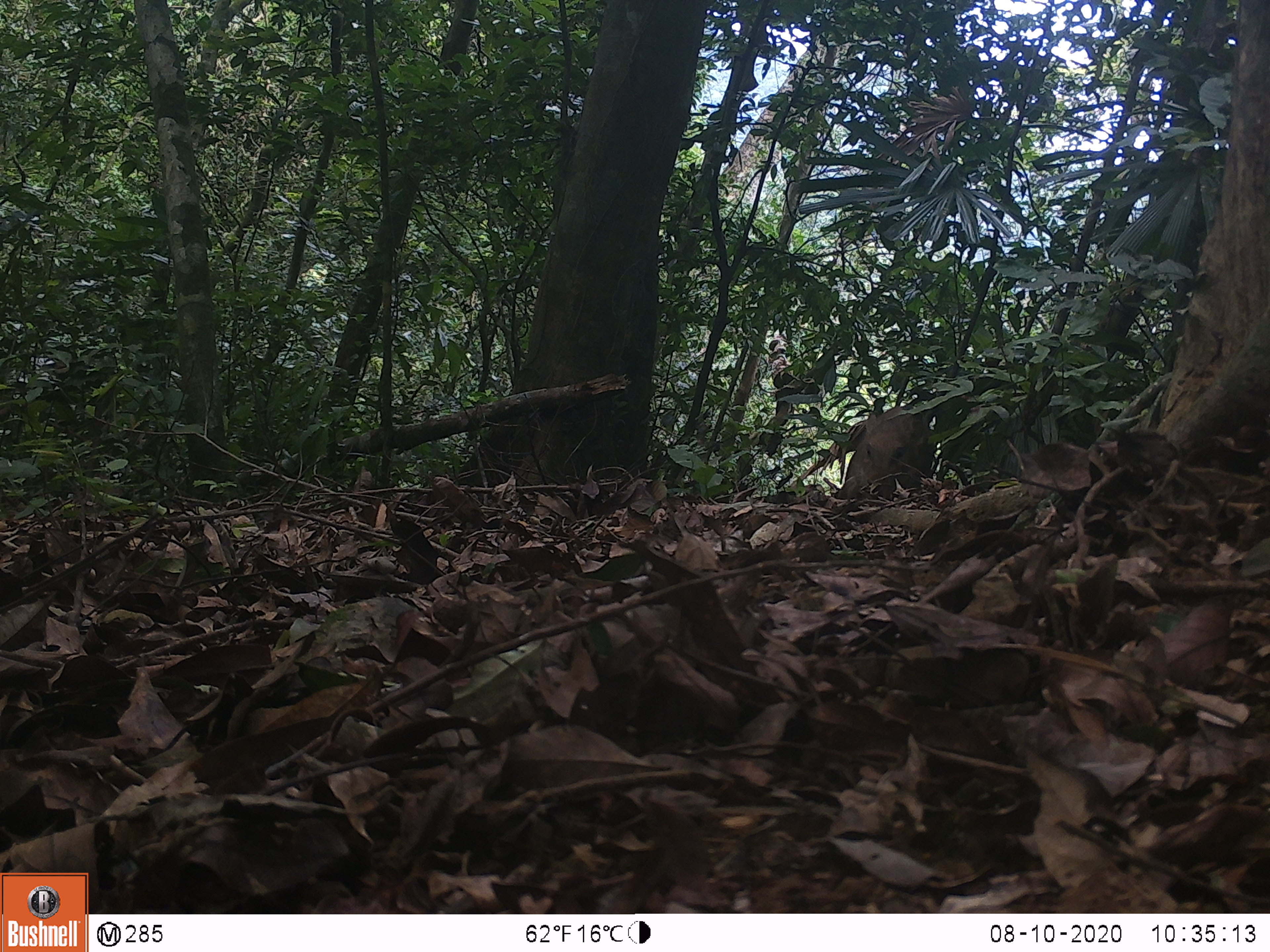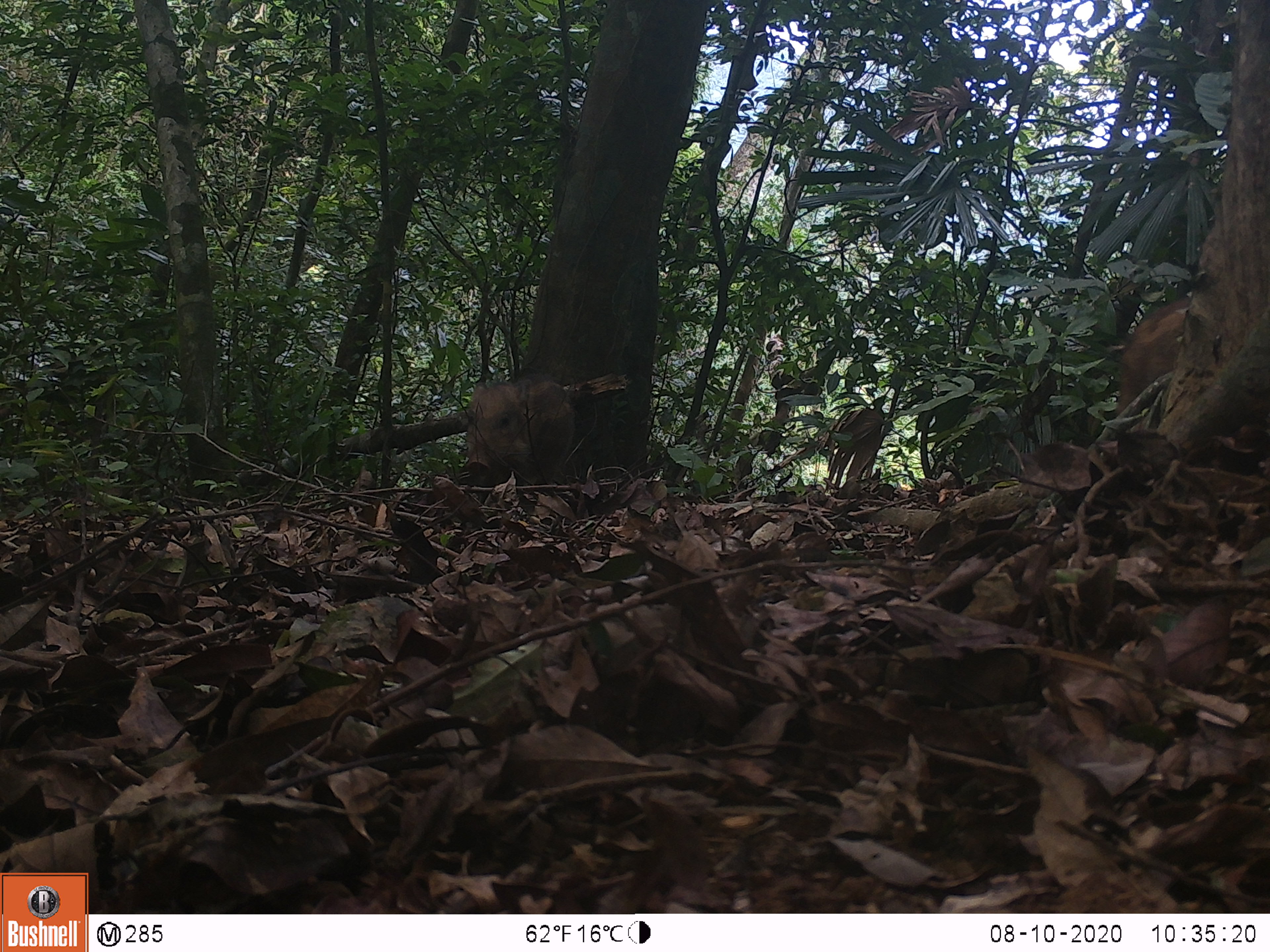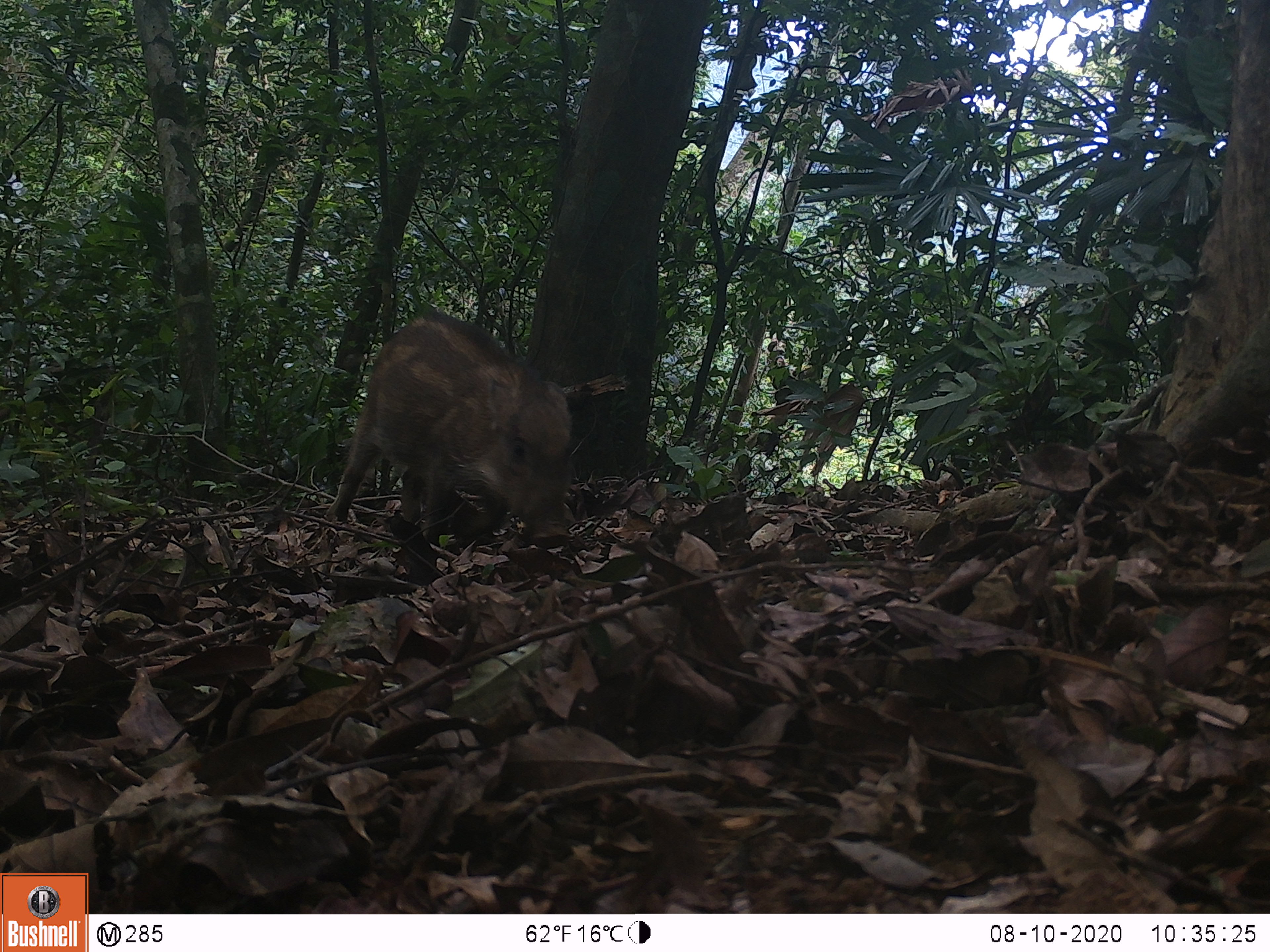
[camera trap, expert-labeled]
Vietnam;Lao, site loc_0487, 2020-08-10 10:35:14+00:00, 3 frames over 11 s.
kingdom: Animalia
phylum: Chordata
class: Mammalia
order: Artiodactyla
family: Suidae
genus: Sus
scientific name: Sus scrofa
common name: eurasian wild pig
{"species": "eurasian wild pig (Sus scrofa)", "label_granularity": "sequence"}